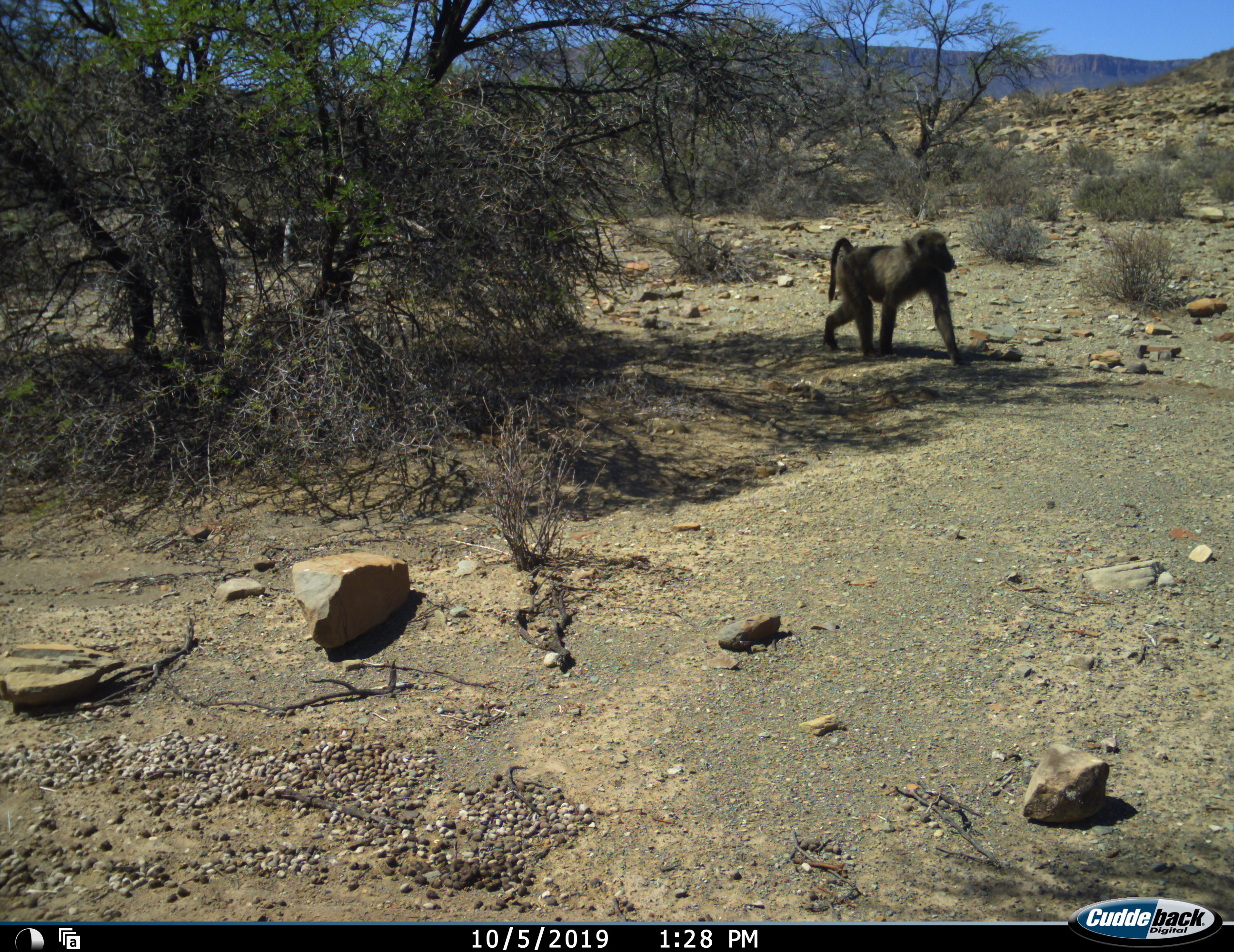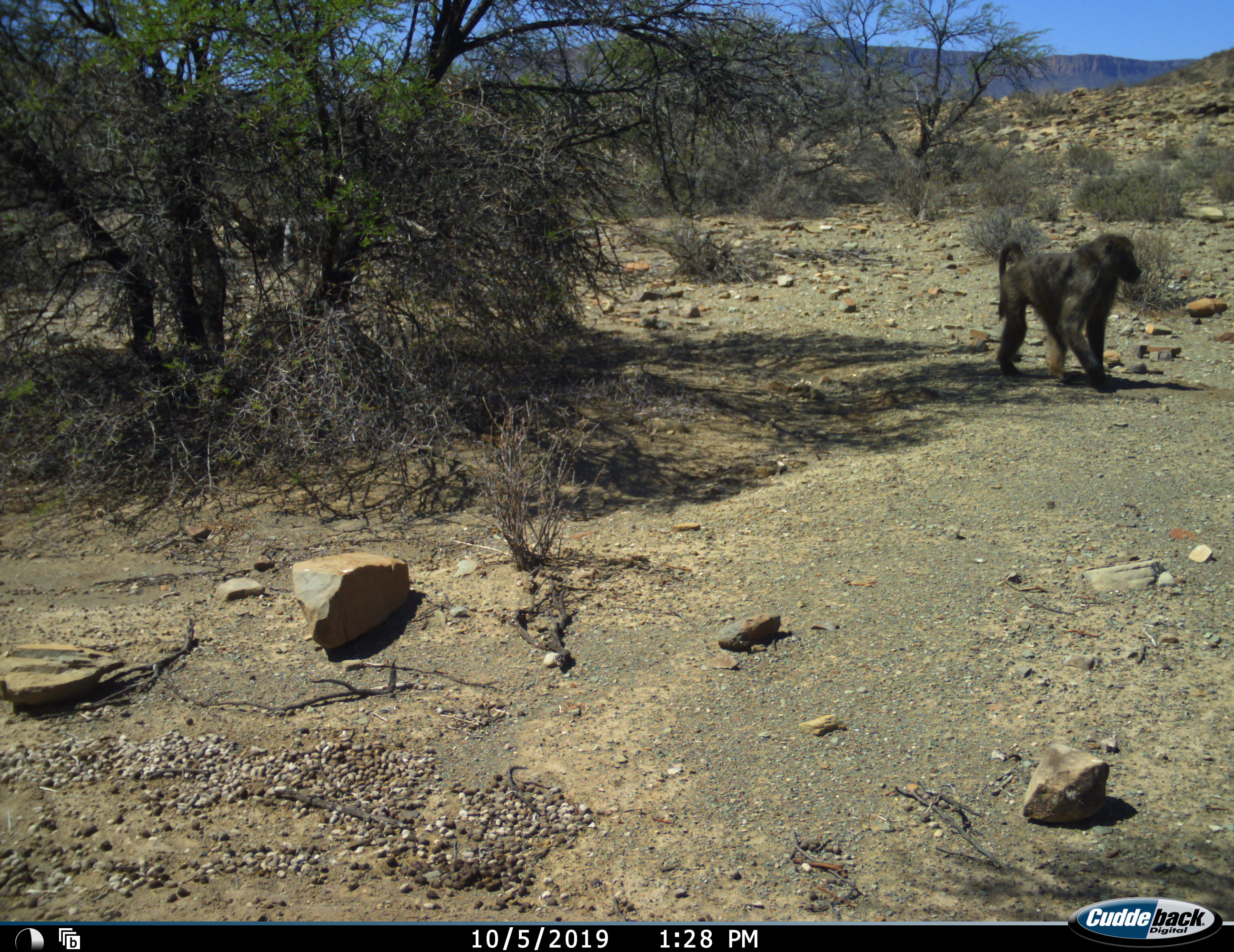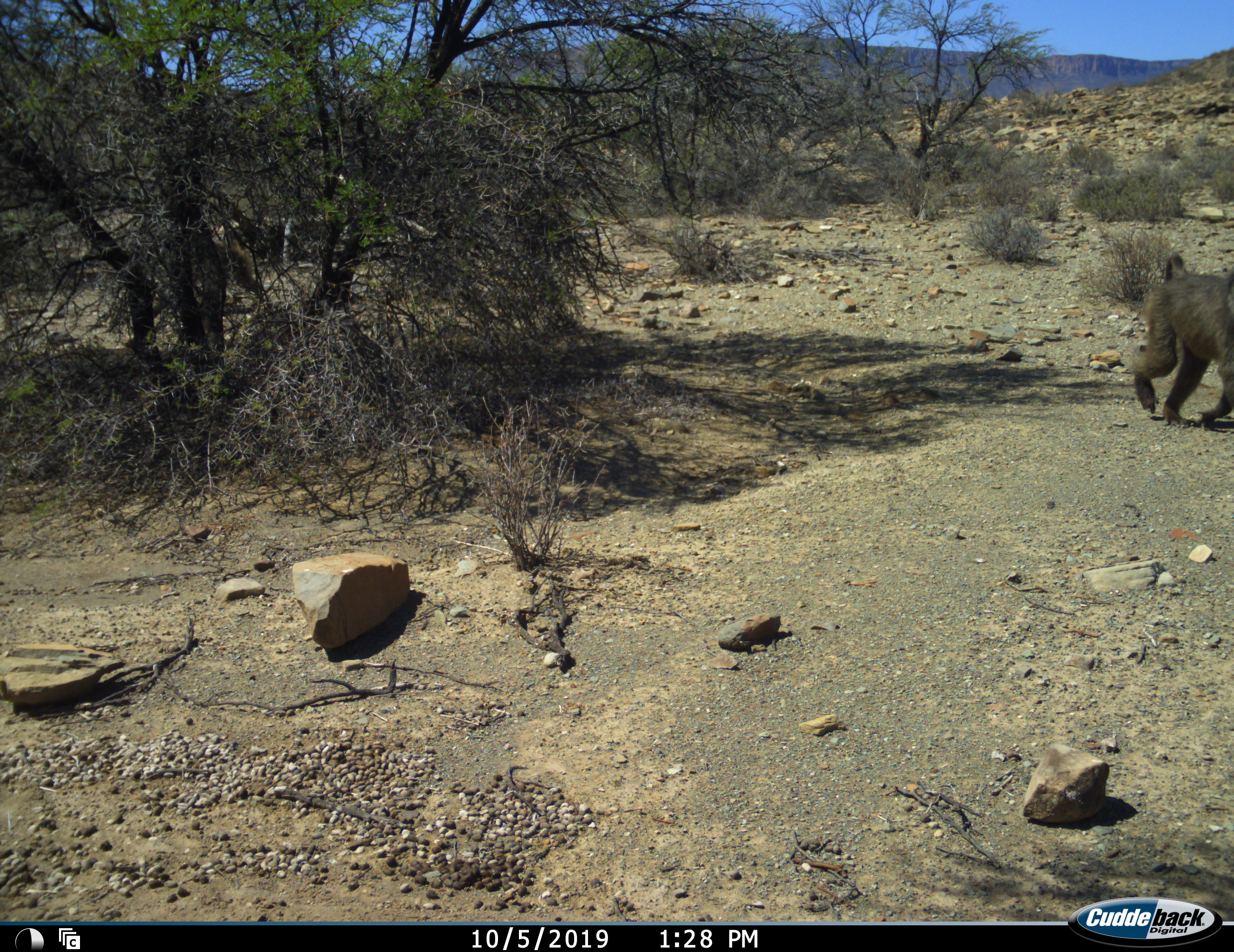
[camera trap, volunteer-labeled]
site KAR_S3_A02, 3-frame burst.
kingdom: Animalia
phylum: Chordata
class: Mammalia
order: Primates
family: Cercopithecidae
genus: Papio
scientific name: Papio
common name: baboon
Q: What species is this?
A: Baboon (Papio).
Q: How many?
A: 2.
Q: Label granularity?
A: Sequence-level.